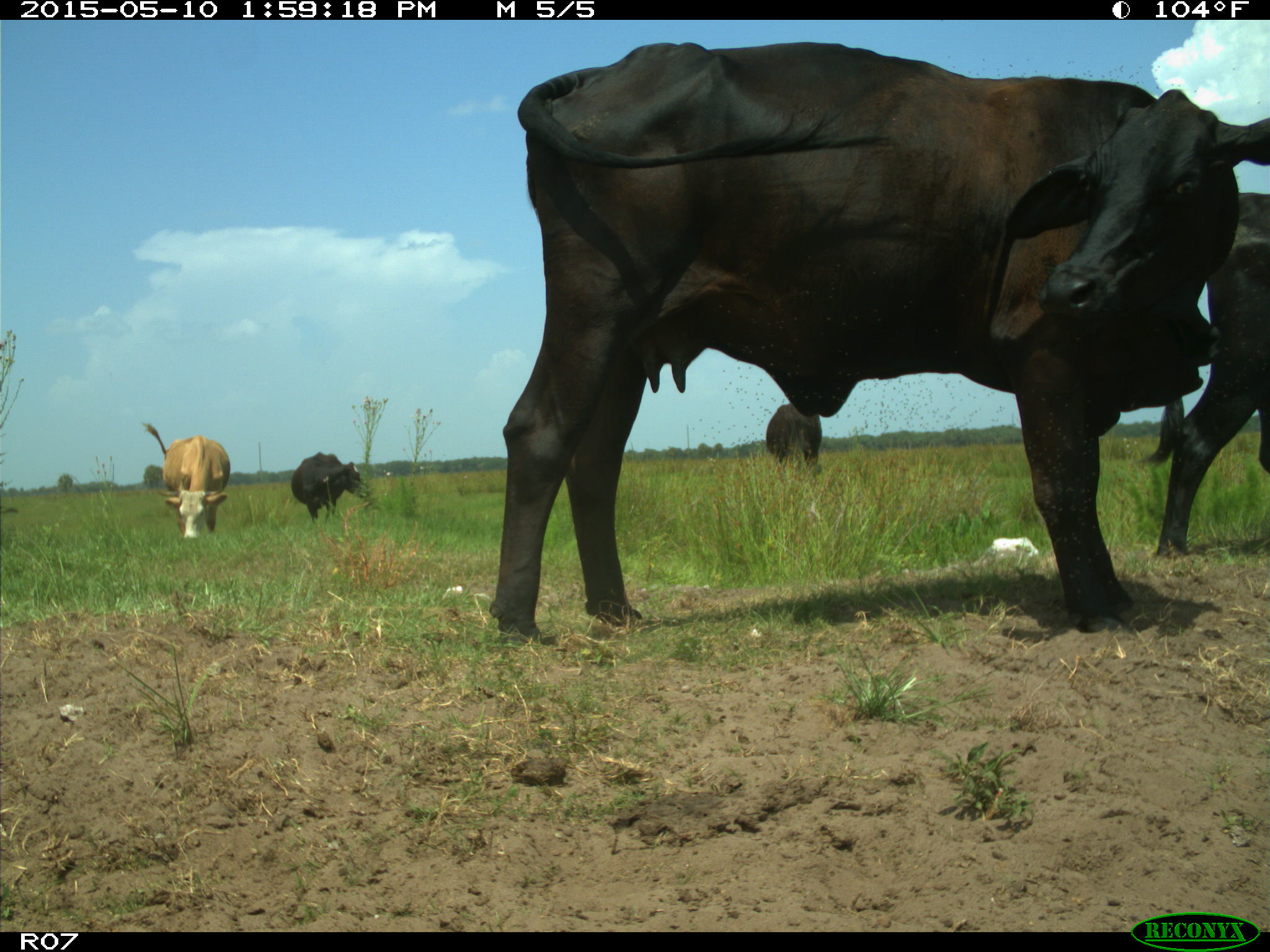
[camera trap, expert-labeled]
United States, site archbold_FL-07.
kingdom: Animalia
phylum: Chordata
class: Mammalia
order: Artiodactyla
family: Bovidae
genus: Bos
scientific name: Bos taurus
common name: domestic cow